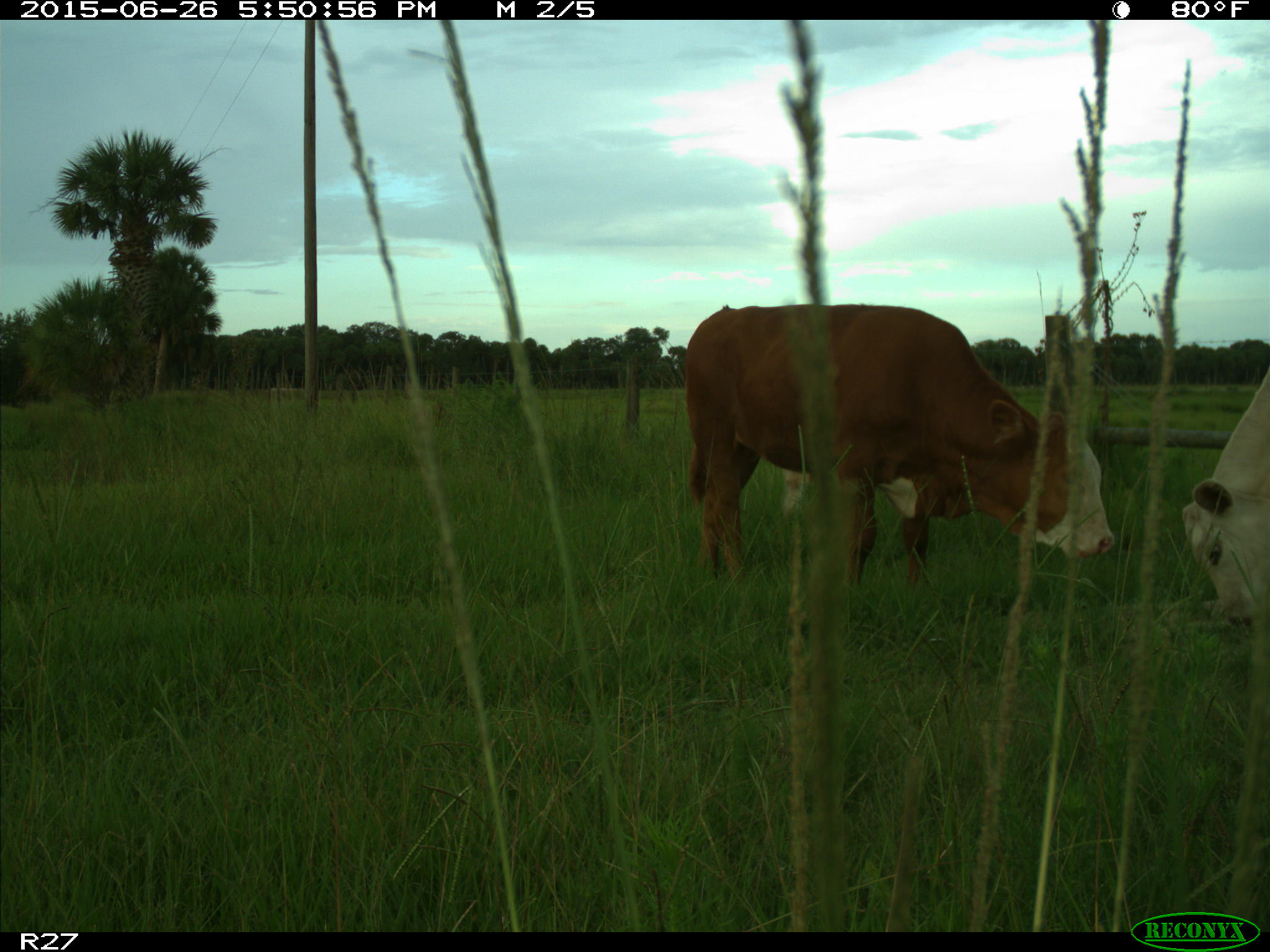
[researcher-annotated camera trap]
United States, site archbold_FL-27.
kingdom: Animalia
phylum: Chordata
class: Mammalia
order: Artiodactyla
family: Bovidae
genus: Bos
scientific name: Bos taurus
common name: domestic cow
Bos taurus (domestic cow).